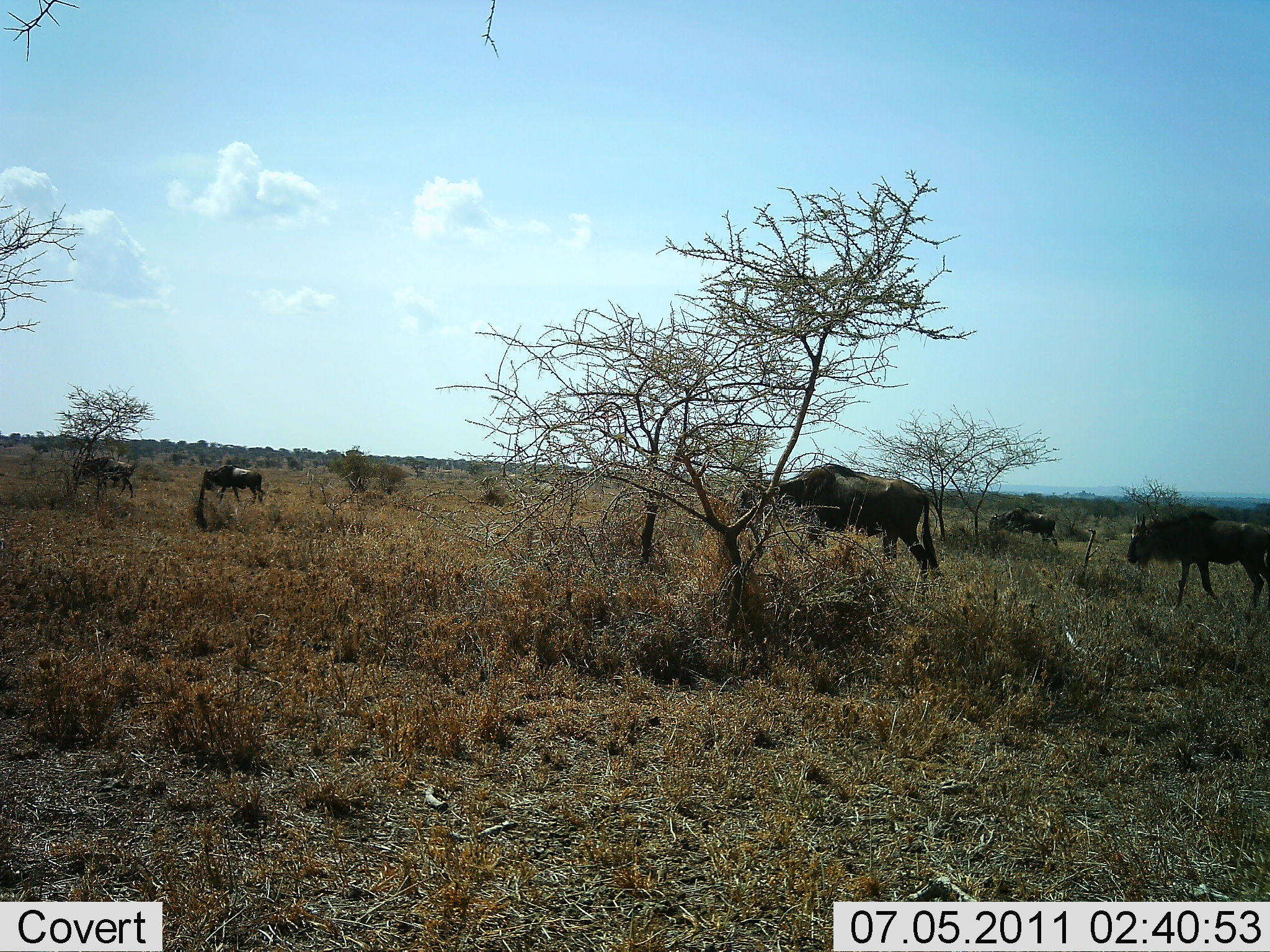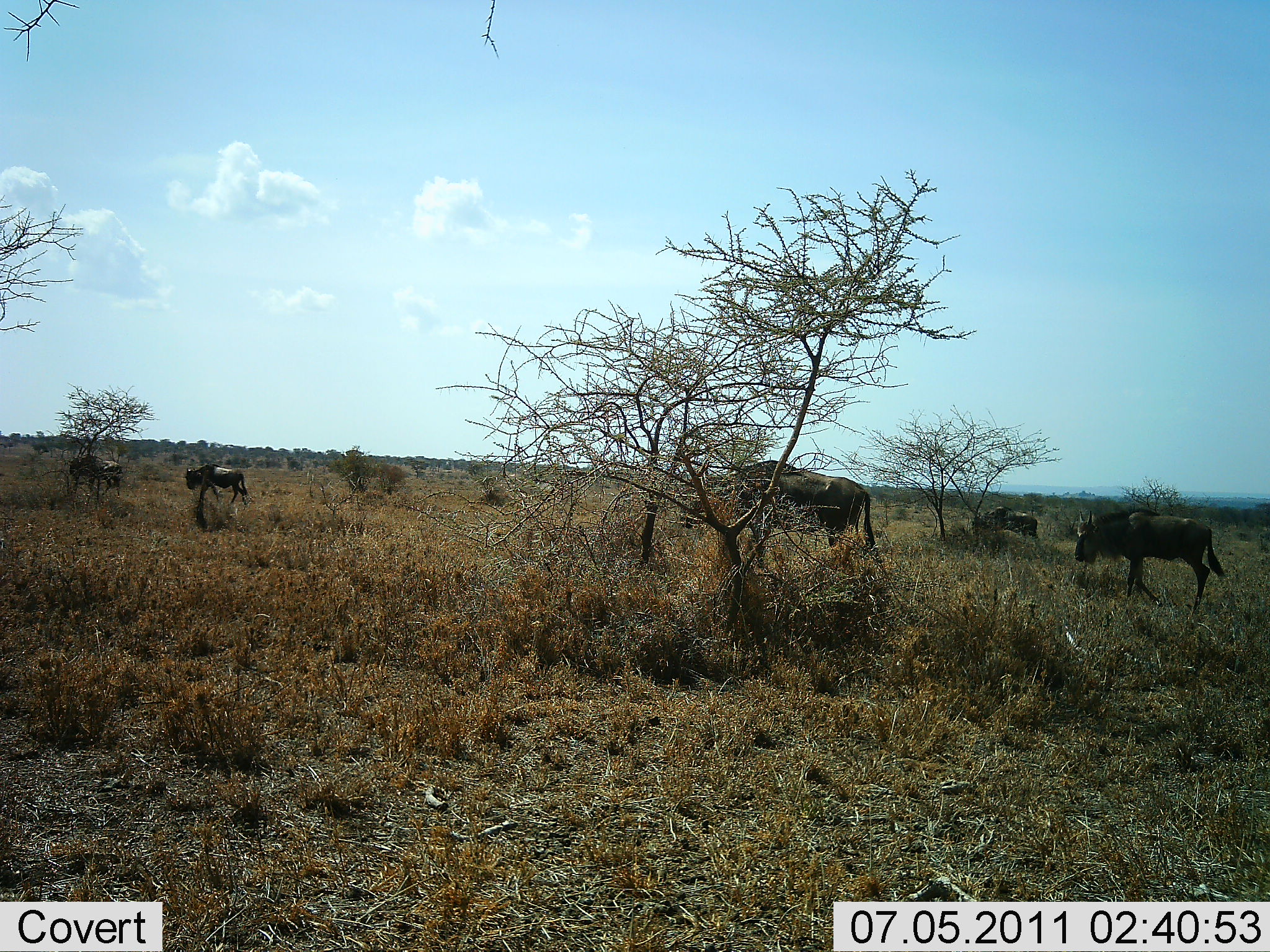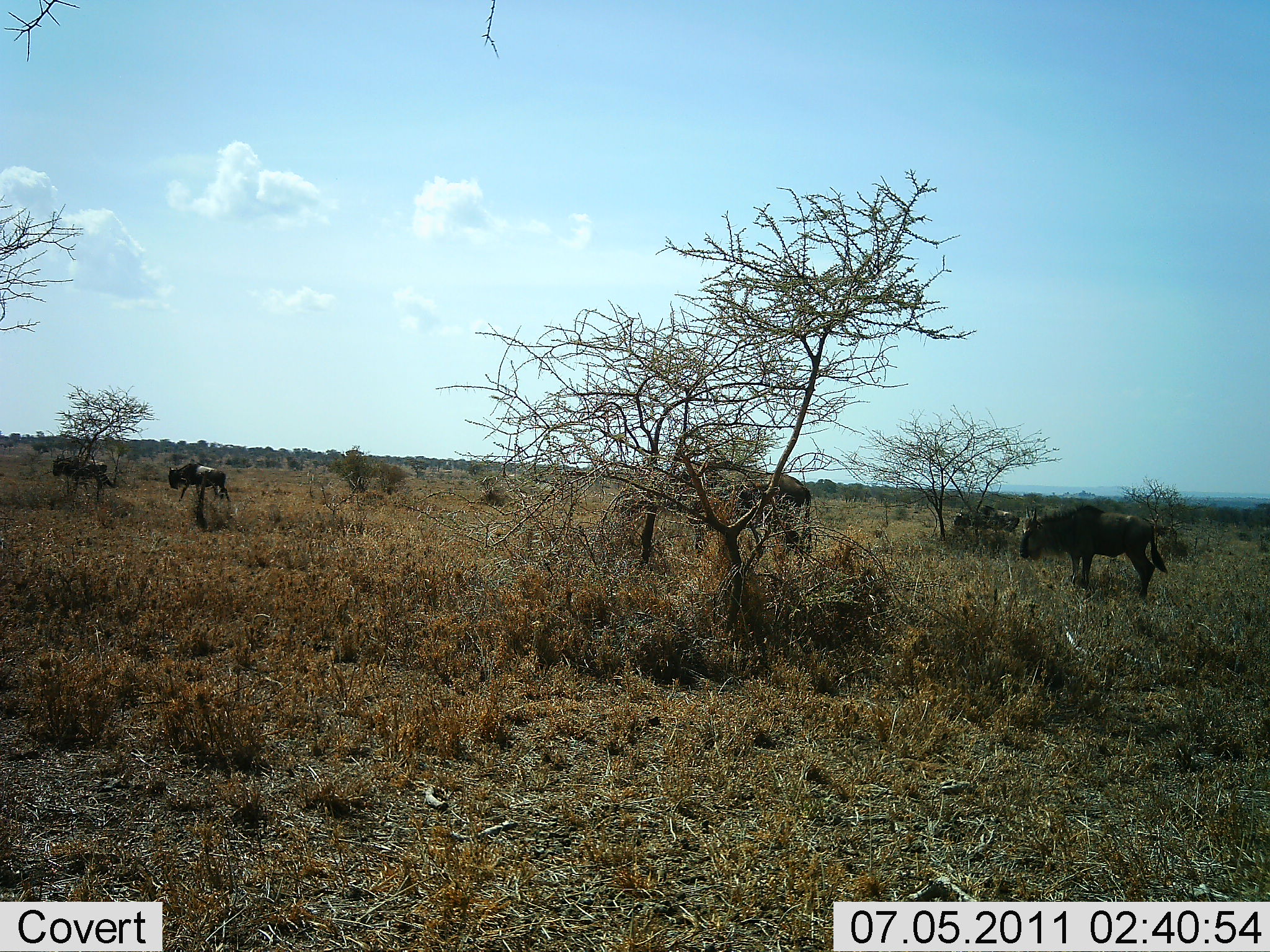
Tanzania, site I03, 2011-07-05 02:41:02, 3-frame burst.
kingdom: Animalia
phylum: Chordata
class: Mammalia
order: Artiodactyla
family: Bovidae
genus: Connochaetes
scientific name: Connochaetes taurinus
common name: blue wildebeest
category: wildebeest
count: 5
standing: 10%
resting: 0%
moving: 90%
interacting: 0%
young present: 0%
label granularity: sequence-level